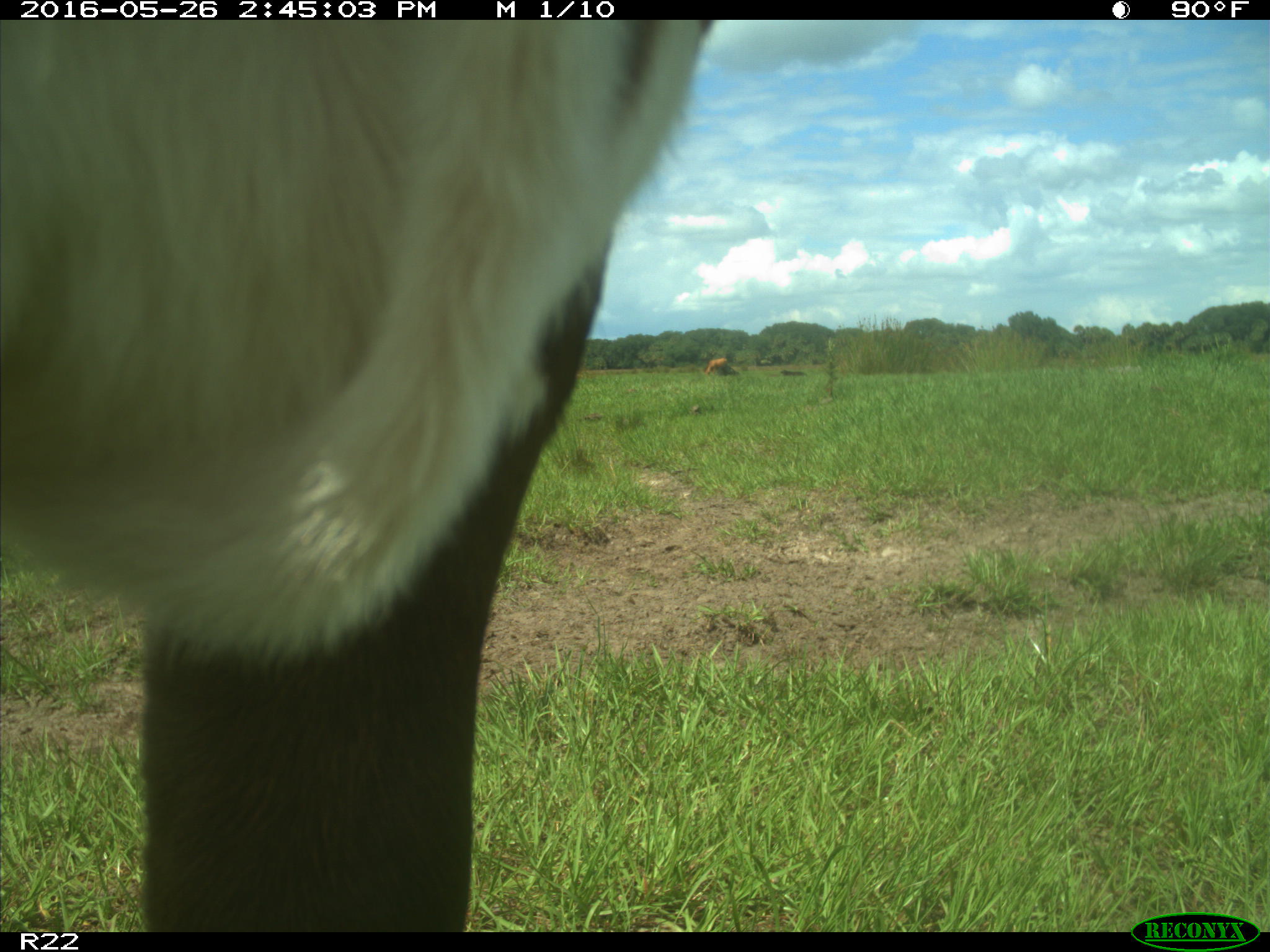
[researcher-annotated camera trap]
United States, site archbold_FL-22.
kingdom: Animalia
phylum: Chordata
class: Mammalia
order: Artiodactyla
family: Bovidae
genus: Bos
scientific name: Bos taurus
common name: domestic cow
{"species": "Bos taurus (domestic cow)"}